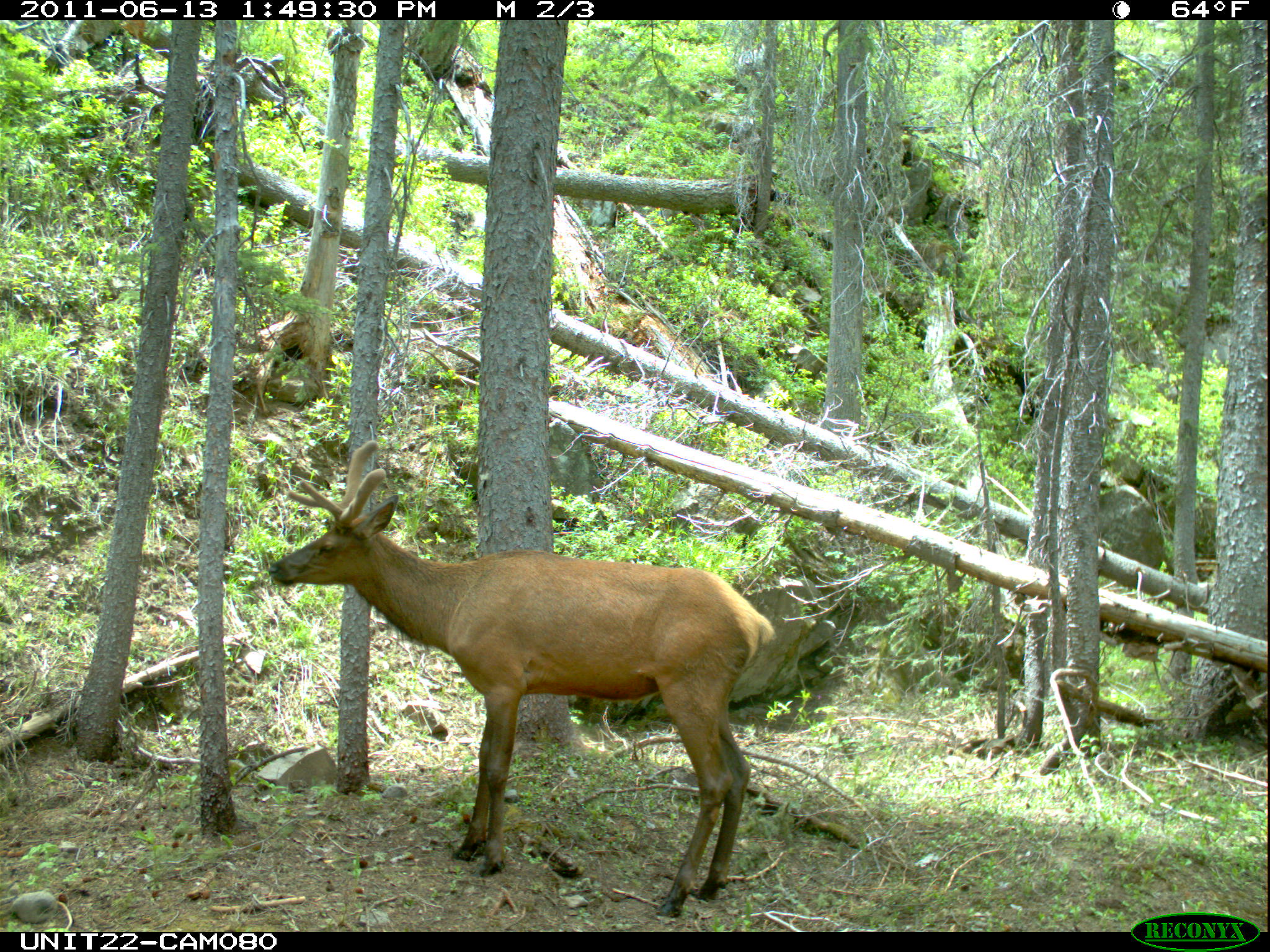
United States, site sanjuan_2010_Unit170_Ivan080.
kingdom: Animalia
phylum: Chordata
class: Mammalia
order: Artiodactyla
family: Cervidae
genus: Cervus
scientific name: Cervus elaphus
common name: red deer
Cervus elaphus (red deer).